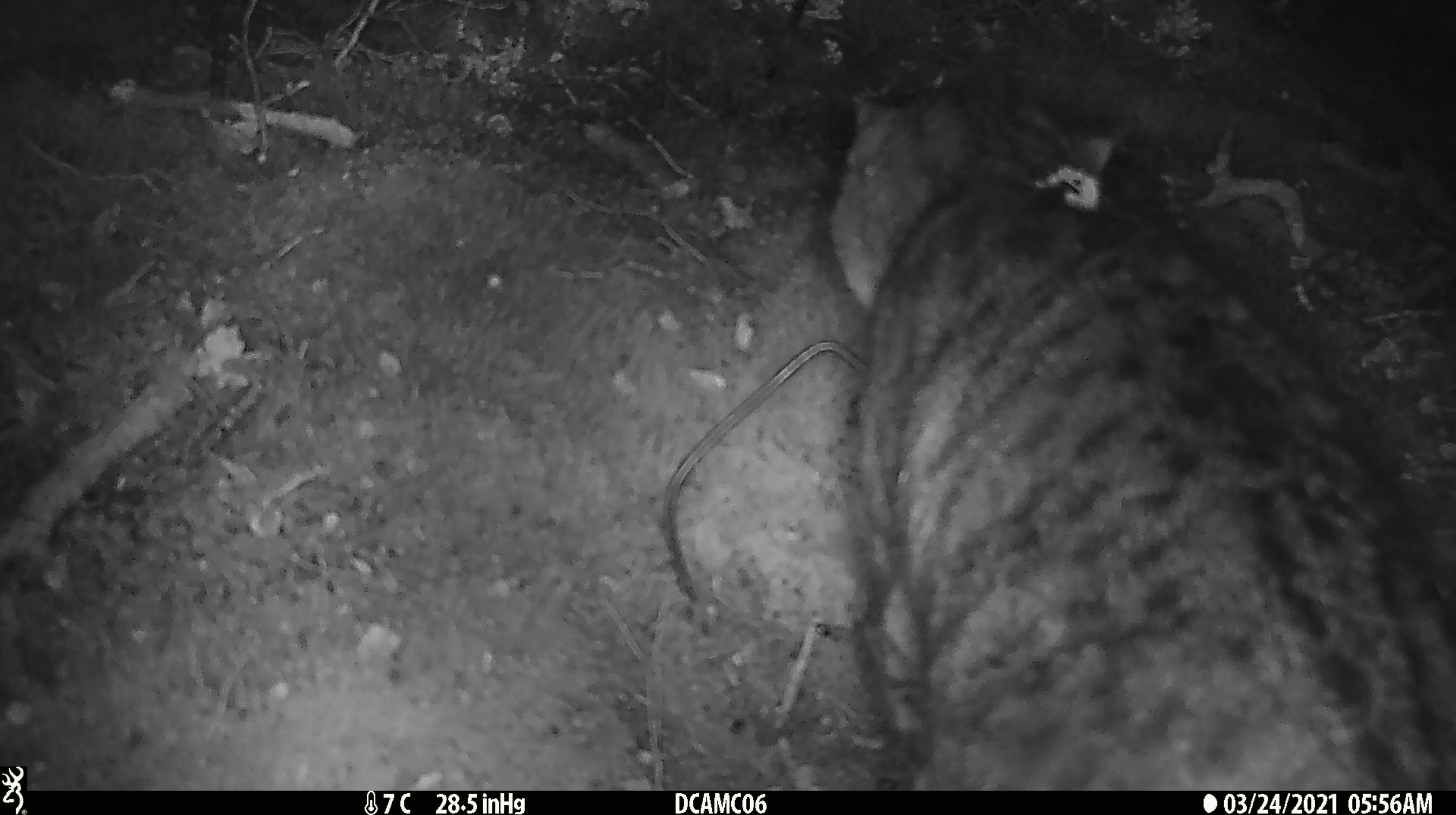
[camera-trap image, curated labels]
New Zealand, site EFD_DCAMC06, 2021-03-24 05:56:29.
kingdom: Animalia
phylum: Chordata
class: Mammalia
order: Carnivora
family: Felidae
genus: Felis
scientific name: Felis catus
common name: domestic cat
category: cat